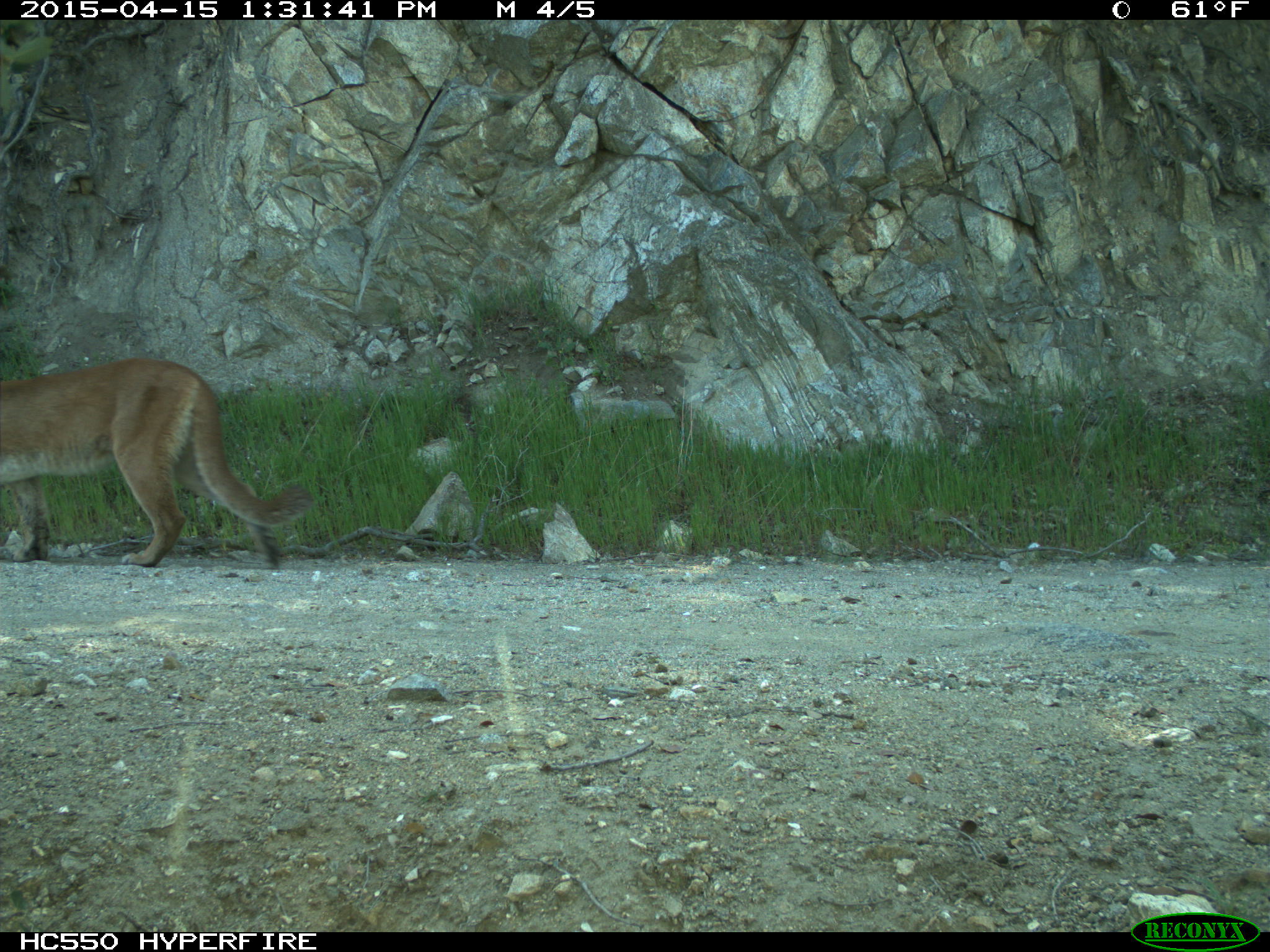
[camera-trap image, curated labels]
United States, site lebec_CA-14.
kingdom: Animalia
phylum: Chordata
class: Mammalia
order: Carnivora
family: Felidae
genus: Puma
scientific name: Puma concolor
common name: mountain lion